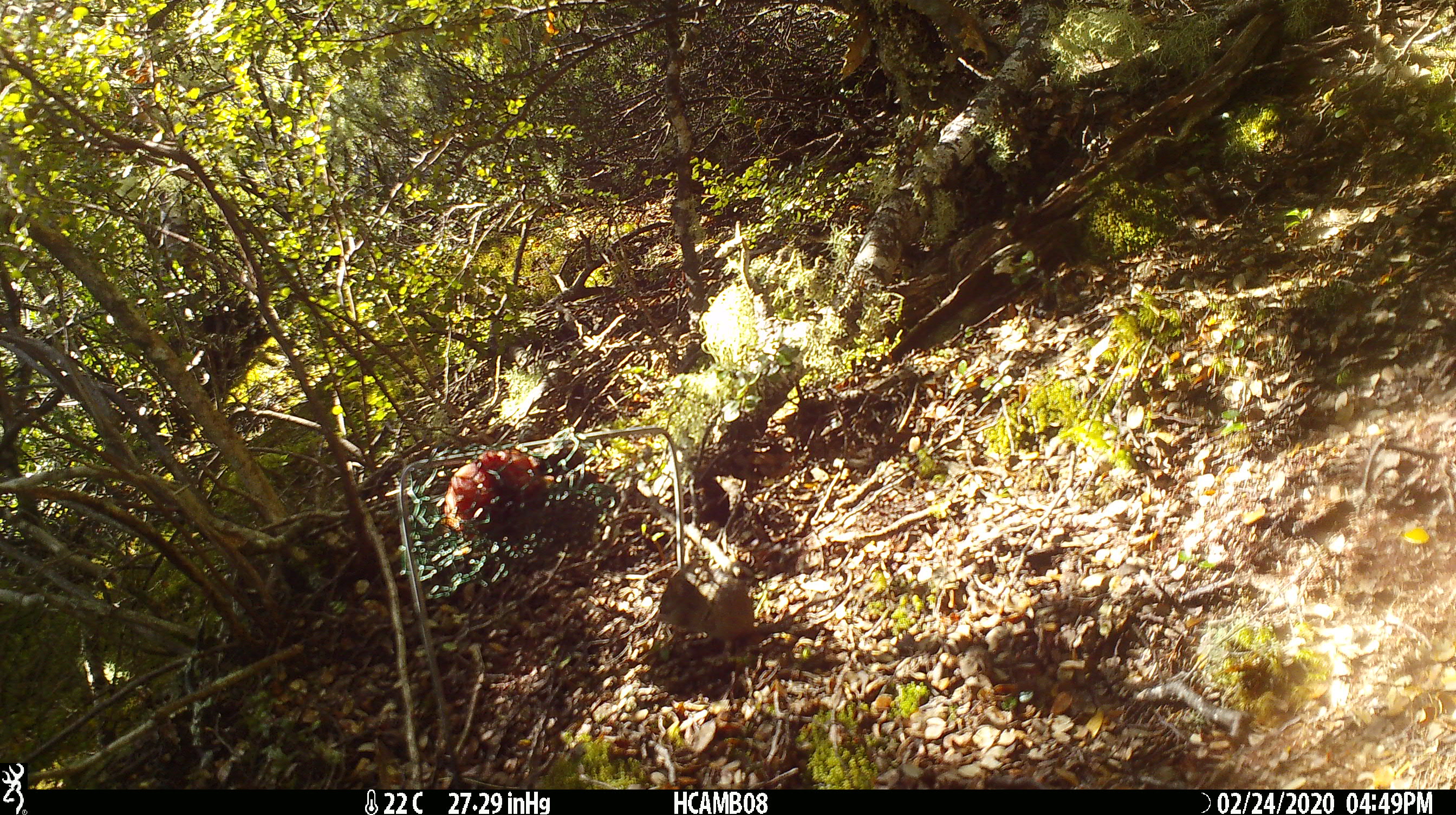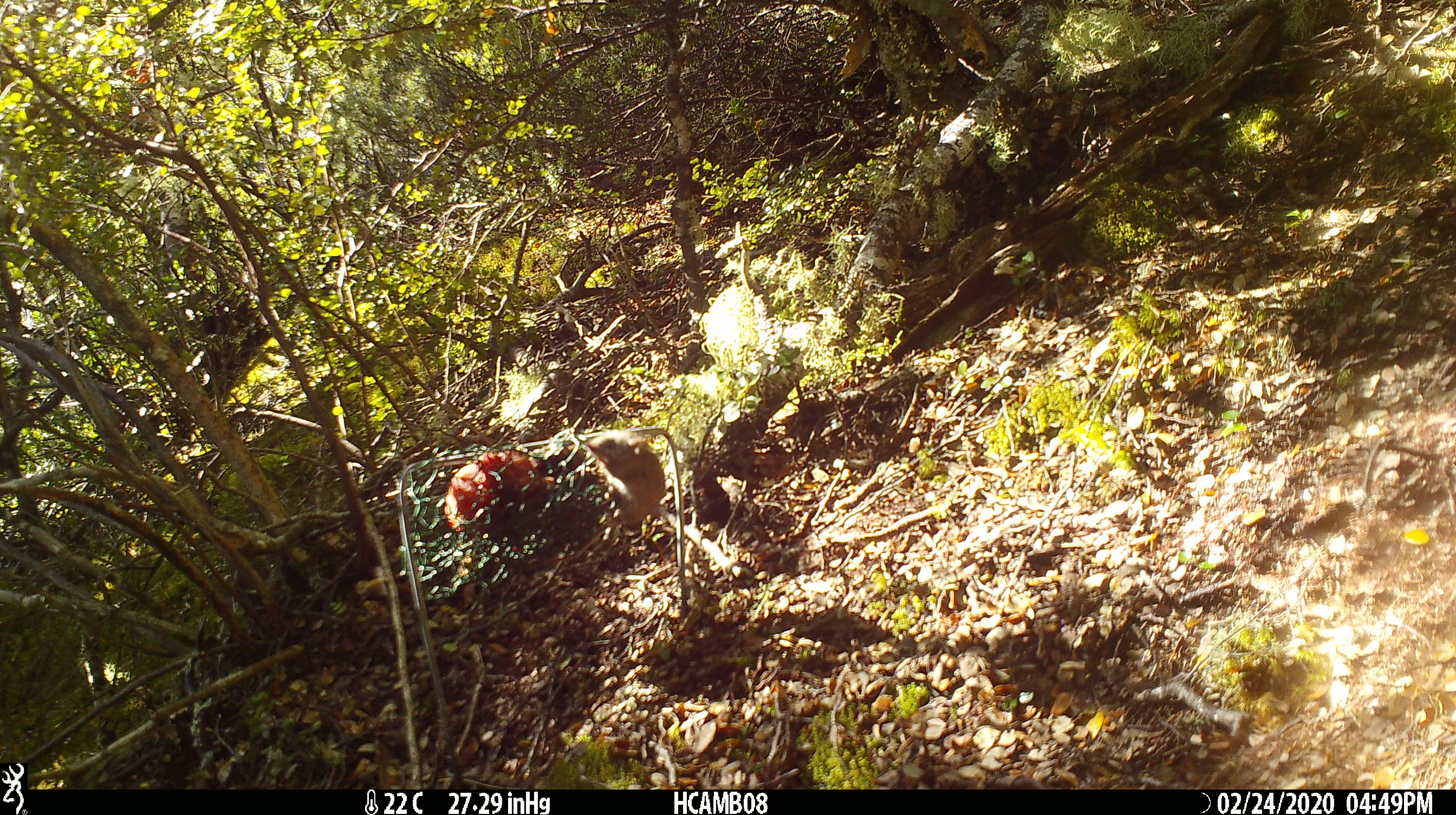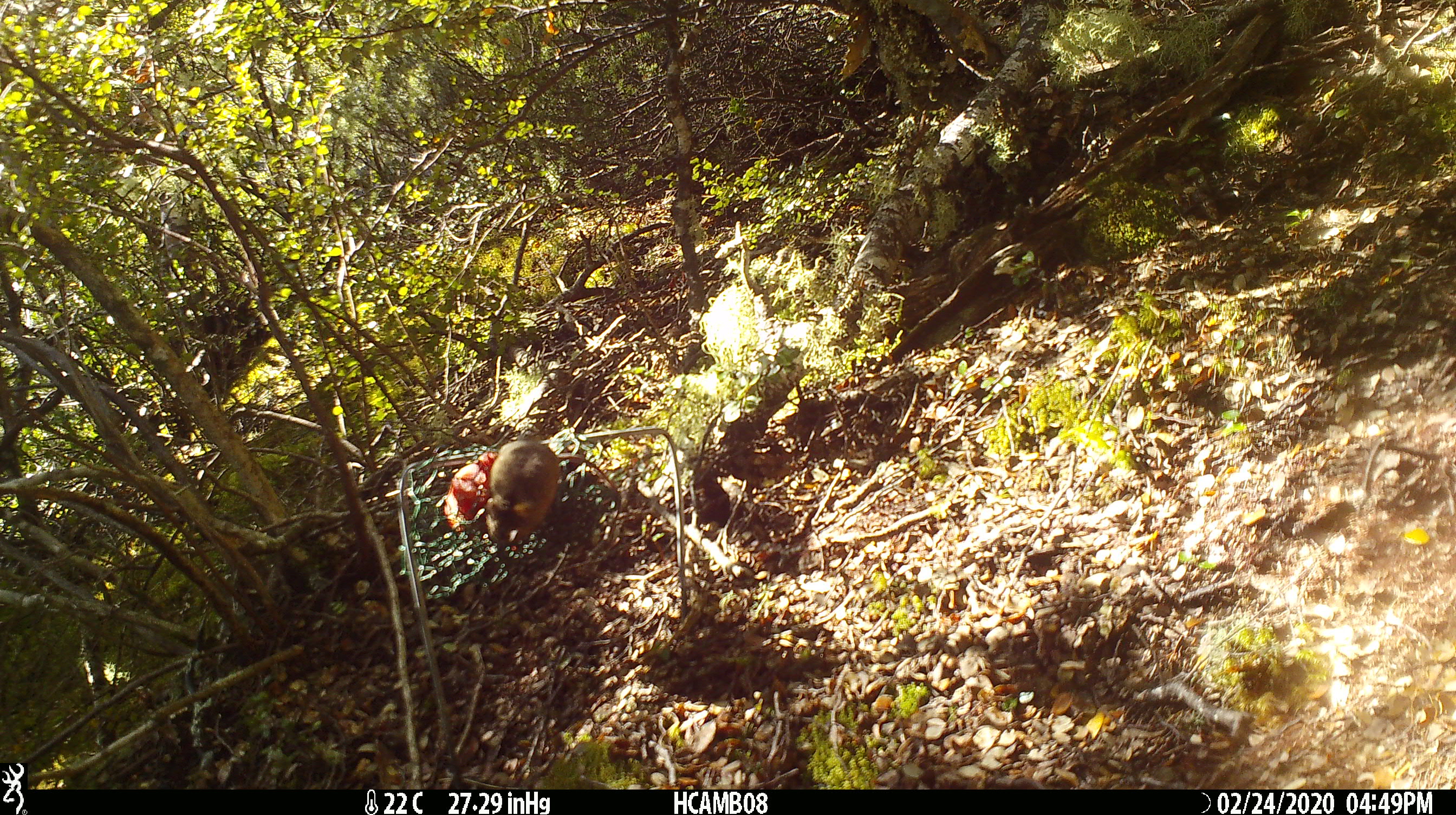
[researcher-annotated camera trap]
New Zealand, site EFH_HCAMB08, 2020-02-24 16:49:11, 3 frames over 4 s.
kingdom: Animalia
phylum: Chordata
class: Mammalia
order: Rodentia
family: Muridae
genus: Mus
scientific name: Mus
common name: mouse